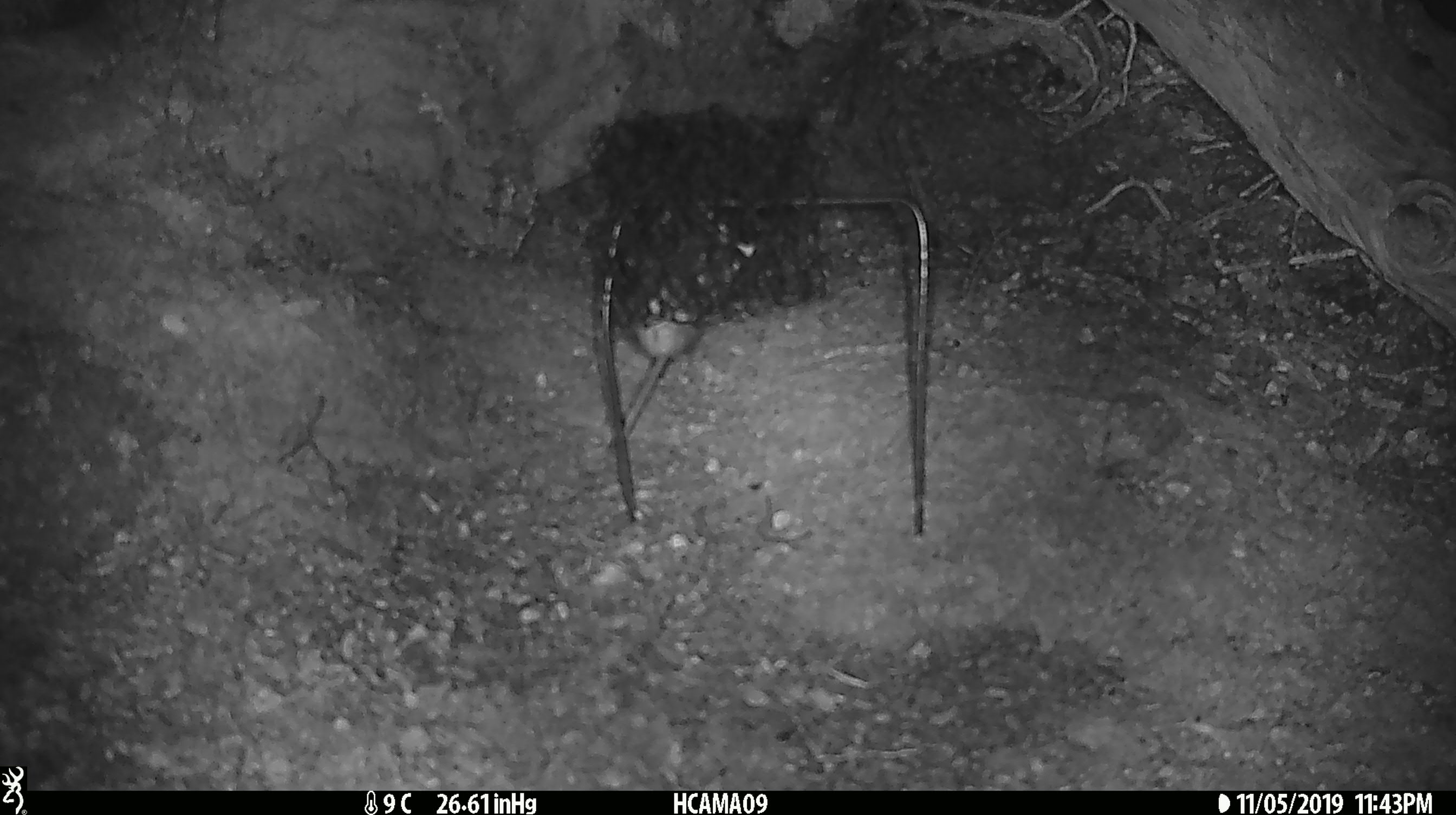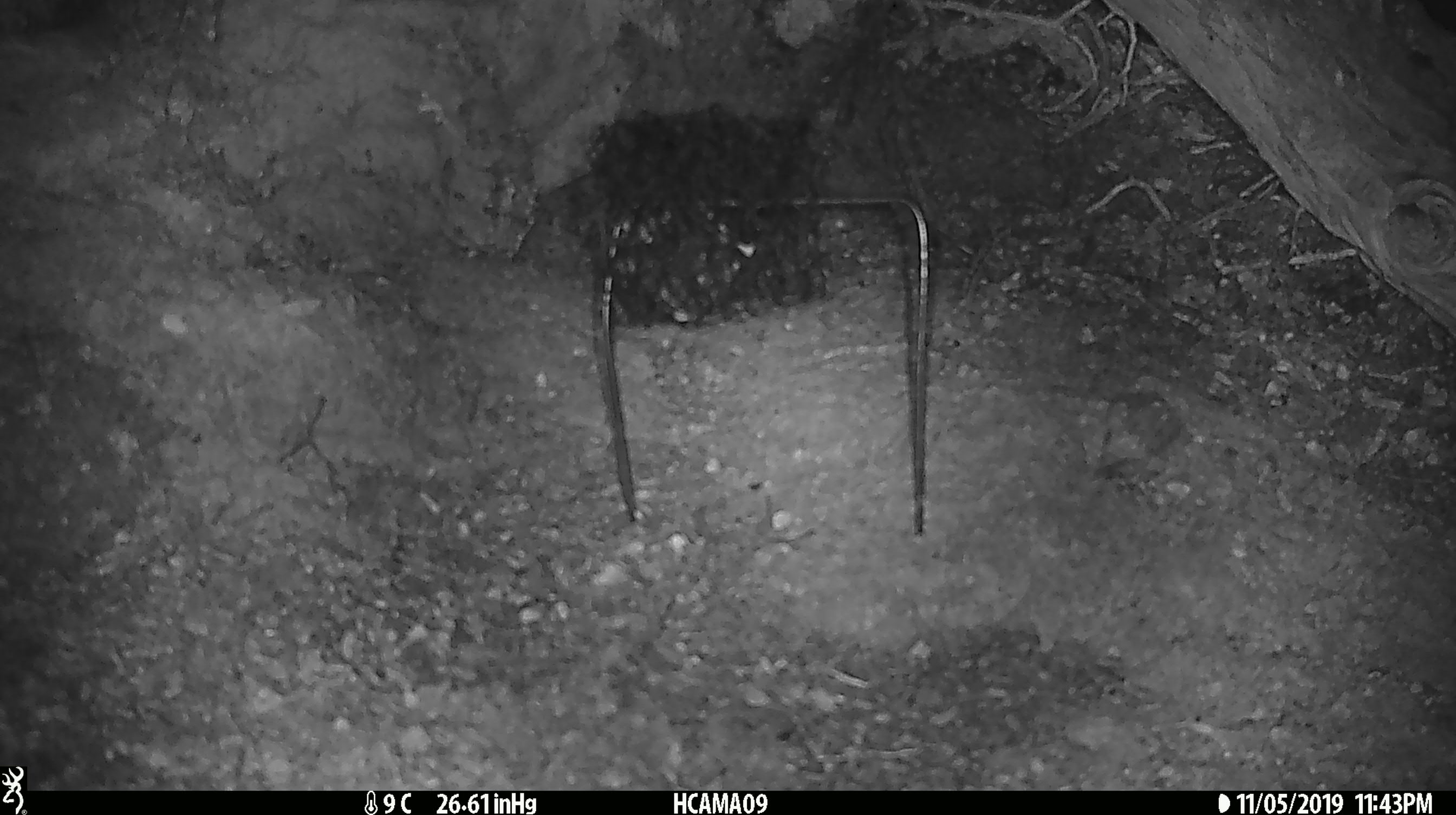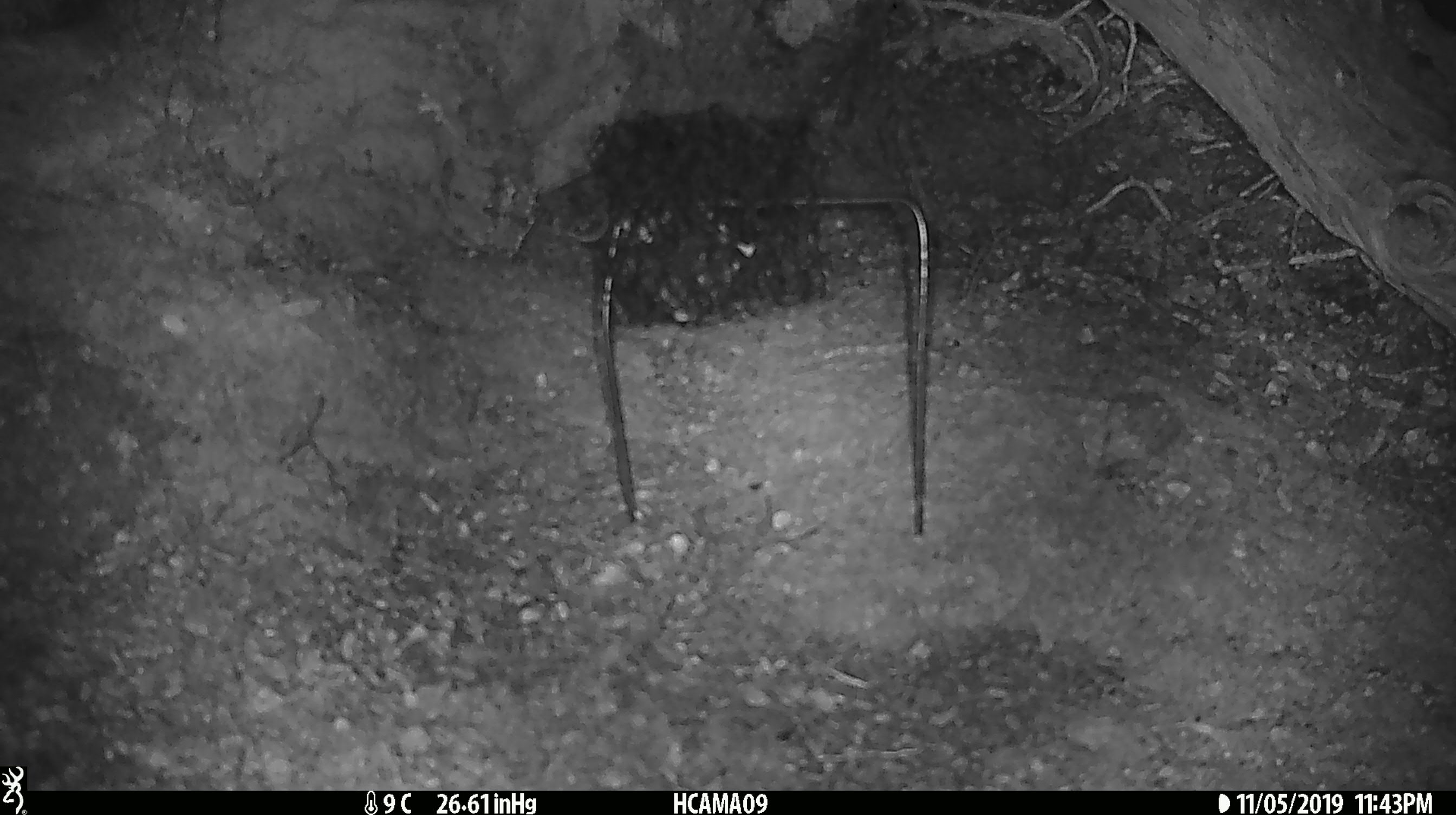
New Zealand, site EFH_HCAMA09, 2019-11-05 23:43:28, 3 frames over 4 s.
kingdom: Animalia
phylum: Chordata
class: Mammalia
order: Rodentia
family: Muridae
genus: Mus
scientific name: Mus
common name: mouse